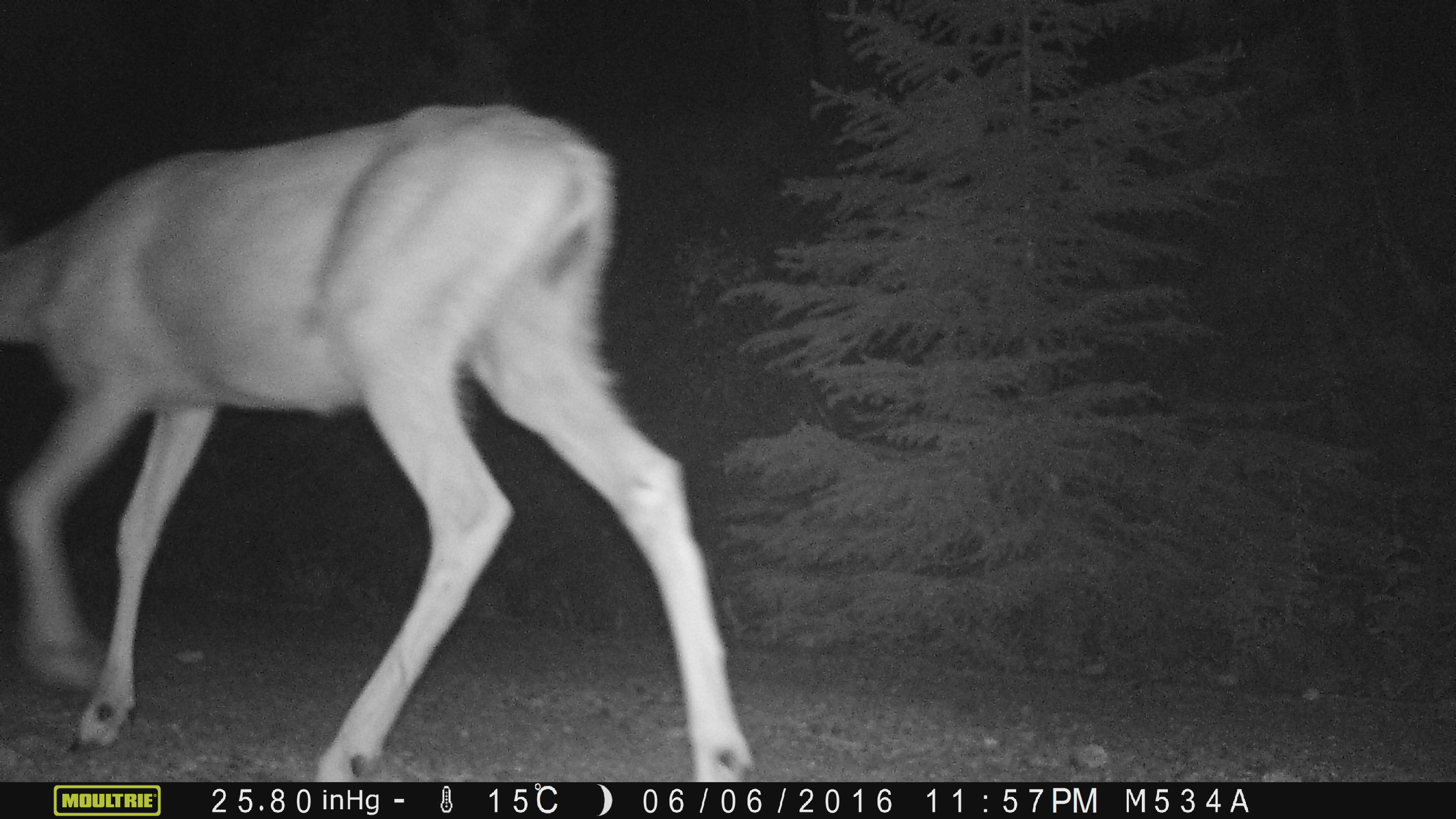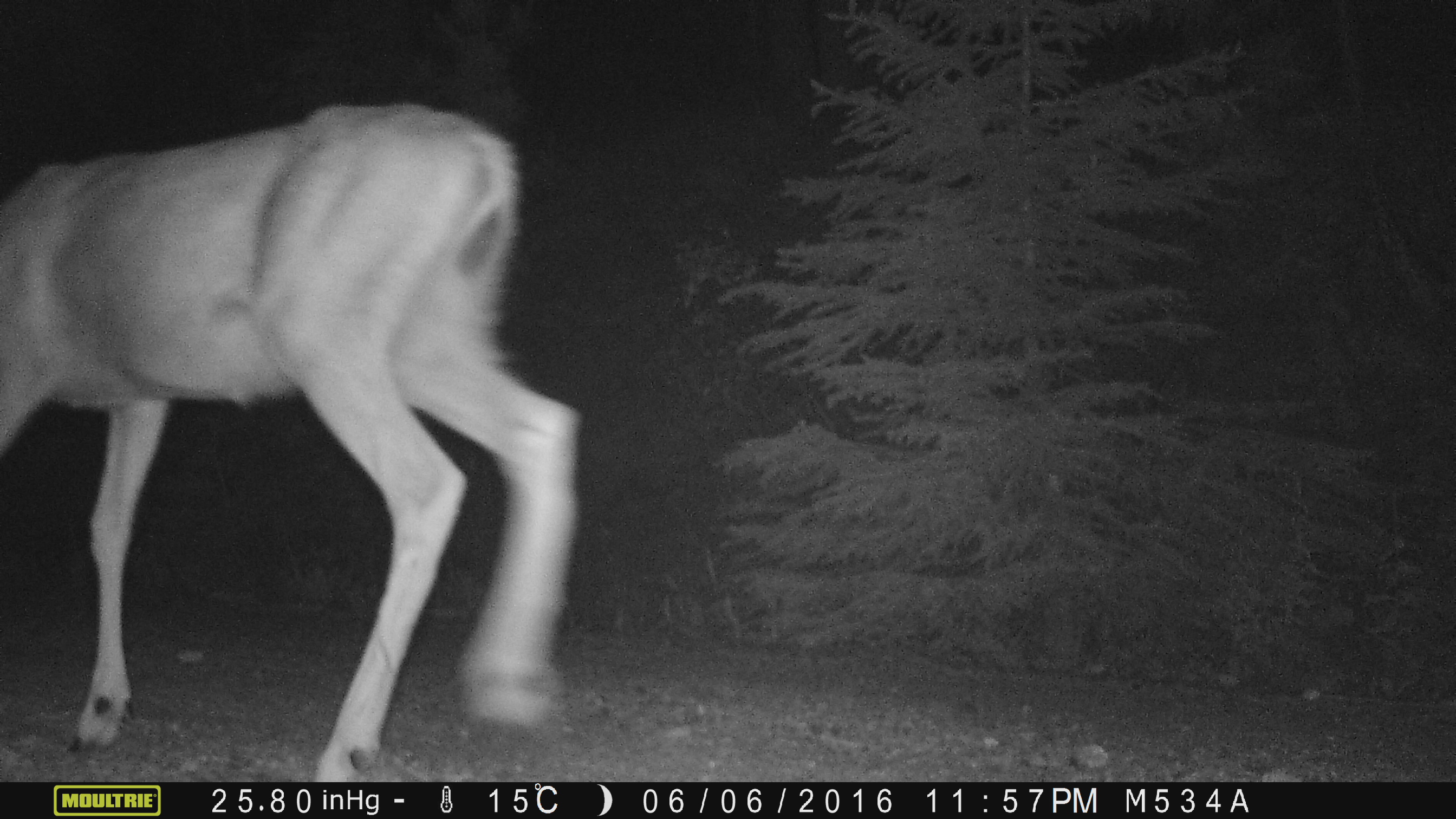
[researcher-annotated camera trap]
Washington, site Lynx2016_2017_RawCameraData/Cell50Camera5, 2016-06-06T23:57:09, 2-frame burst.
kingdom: Animalia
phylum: Chordata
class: Mammalia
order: Artiodactyla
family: Cervidae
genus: Odocoileus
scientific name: Odocoileus hemionus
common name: mule deer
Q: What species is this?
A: Odocoileus hemionus (mule deer).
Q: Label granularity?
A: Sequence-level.